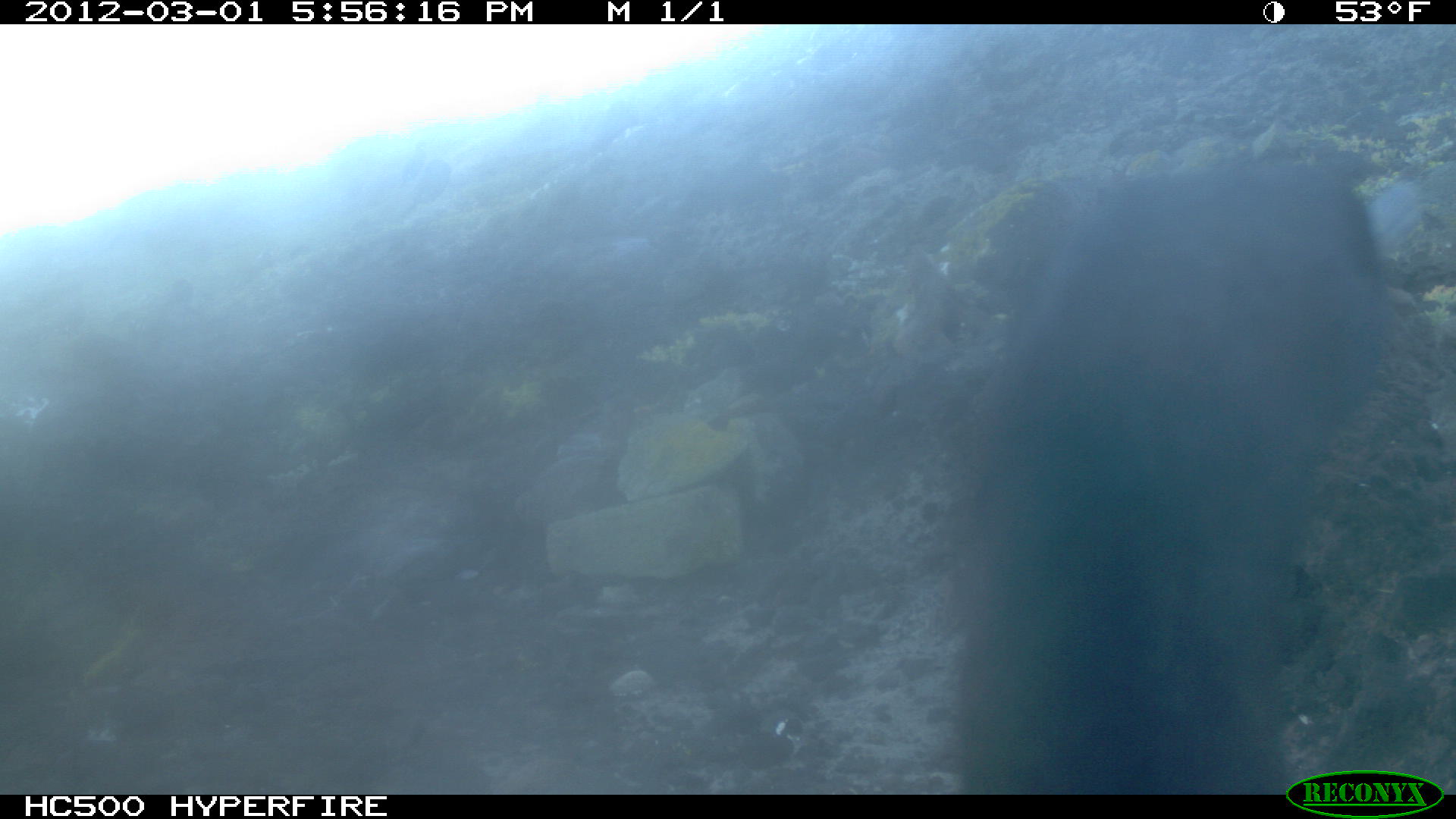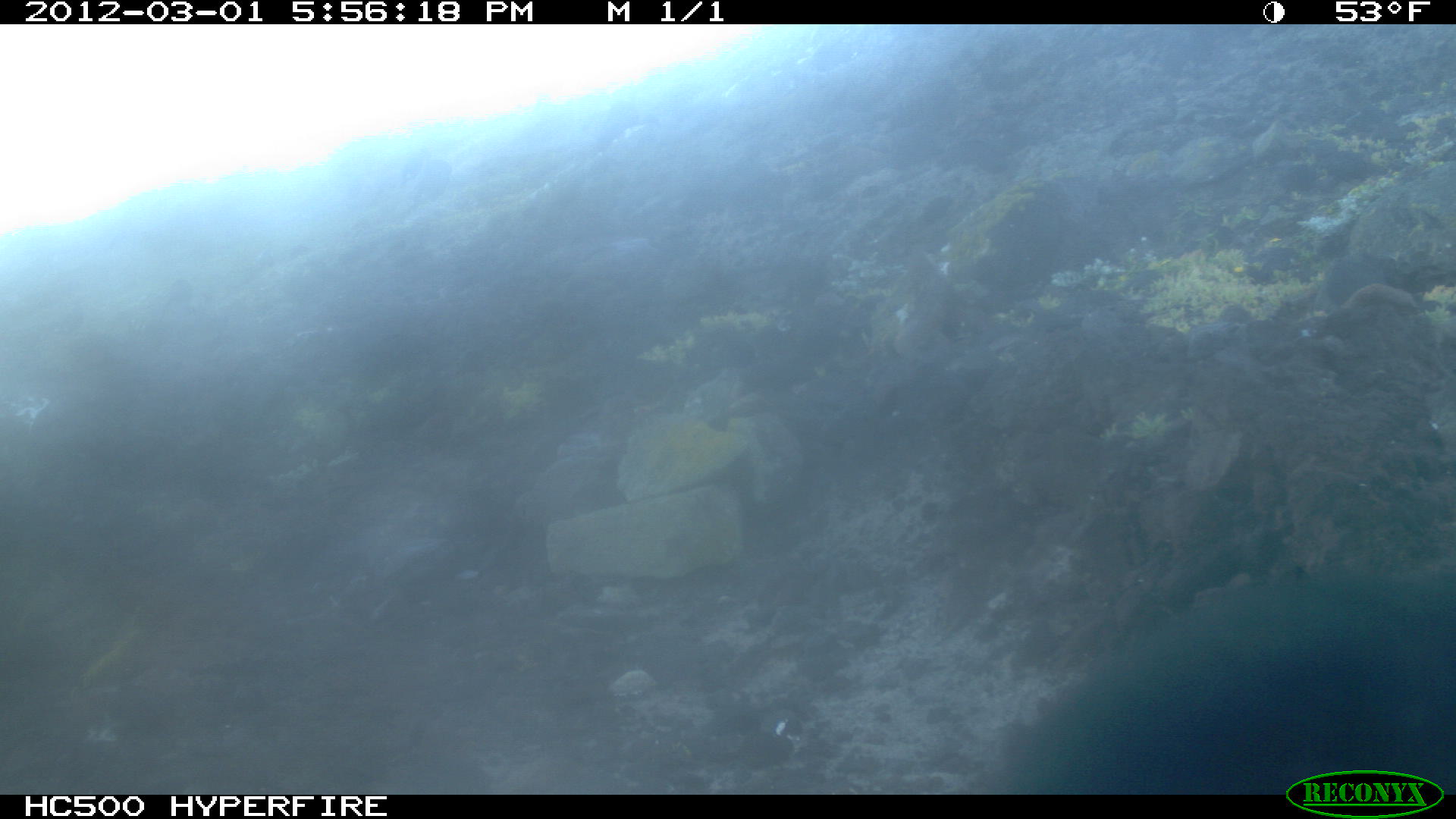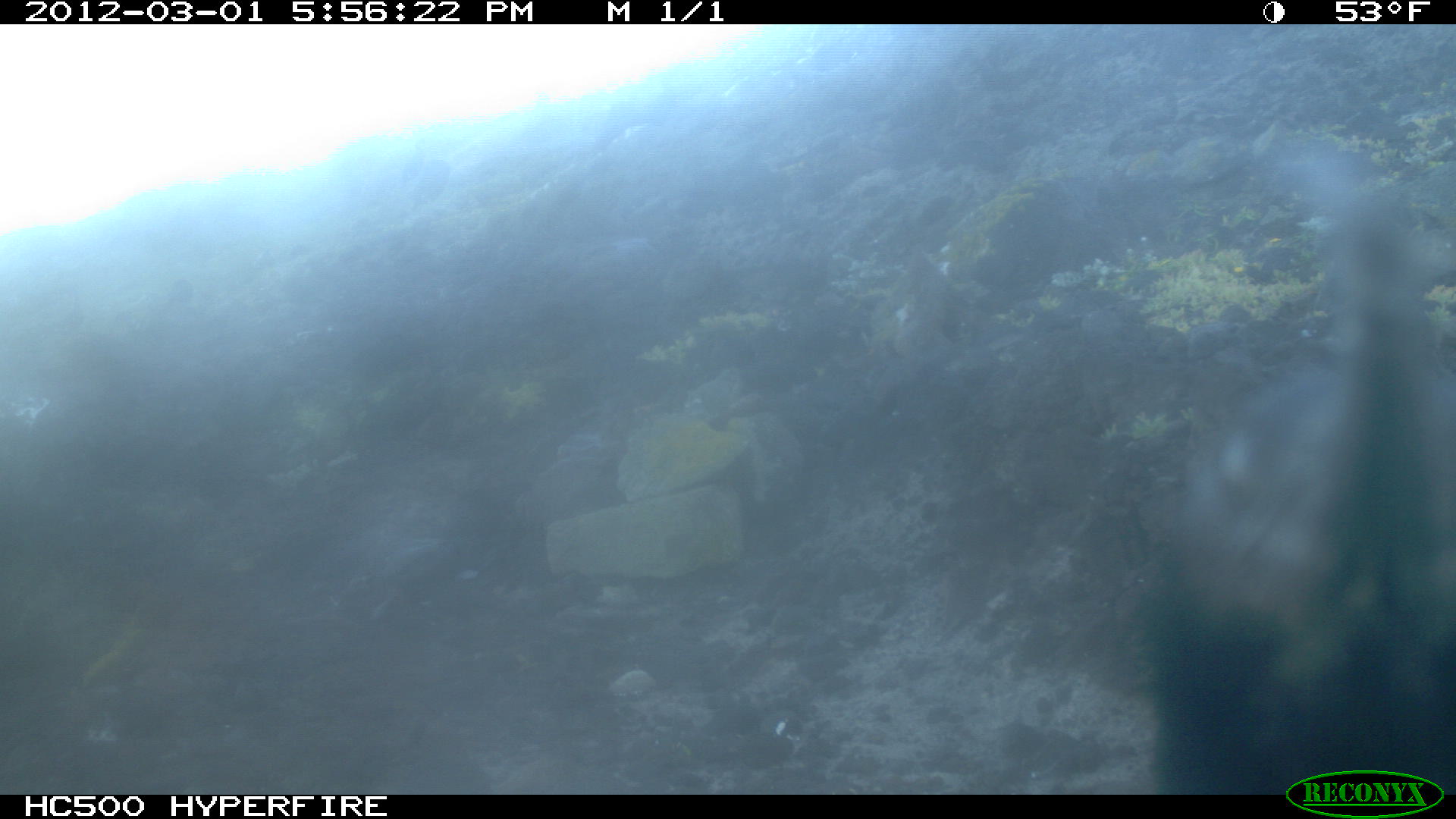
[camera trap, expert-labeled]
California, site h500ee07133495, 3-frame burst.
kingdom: Animalia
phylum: Chordata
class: Aves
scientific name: Aves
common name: bird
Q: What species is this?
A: Bird (Aves).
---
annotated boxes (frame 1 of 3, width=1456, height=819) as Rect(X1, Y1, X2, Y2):
bird: Rect(958, 147, 1455, 795)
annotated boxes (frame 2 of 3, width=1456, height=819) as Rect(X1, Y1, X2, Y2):
bird: Rect(994, 567, 1455, 793)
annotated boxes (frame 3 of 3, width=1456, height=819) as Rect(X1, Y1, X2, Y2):
bird: Rect(1125, 136, 1455, 791)